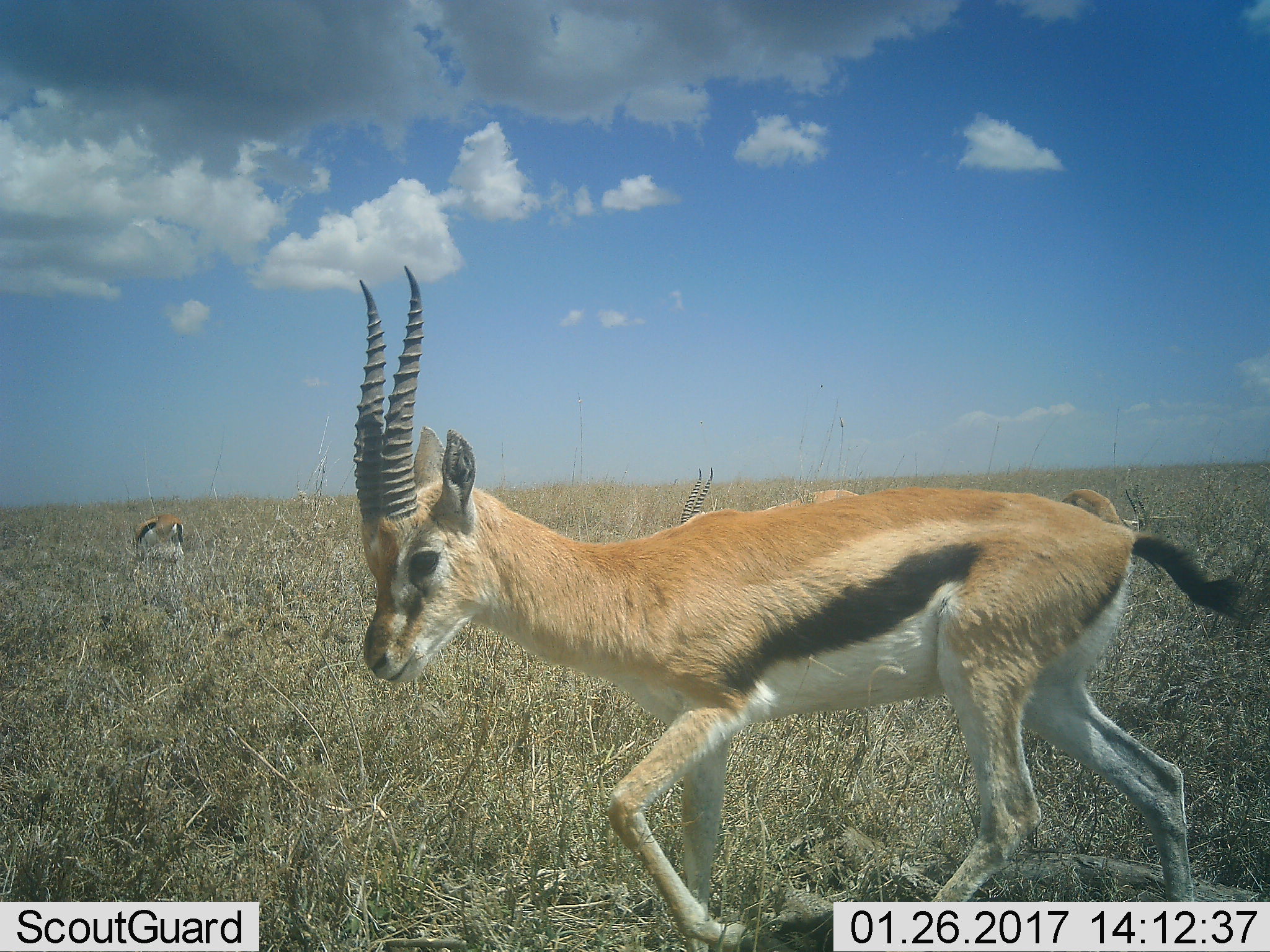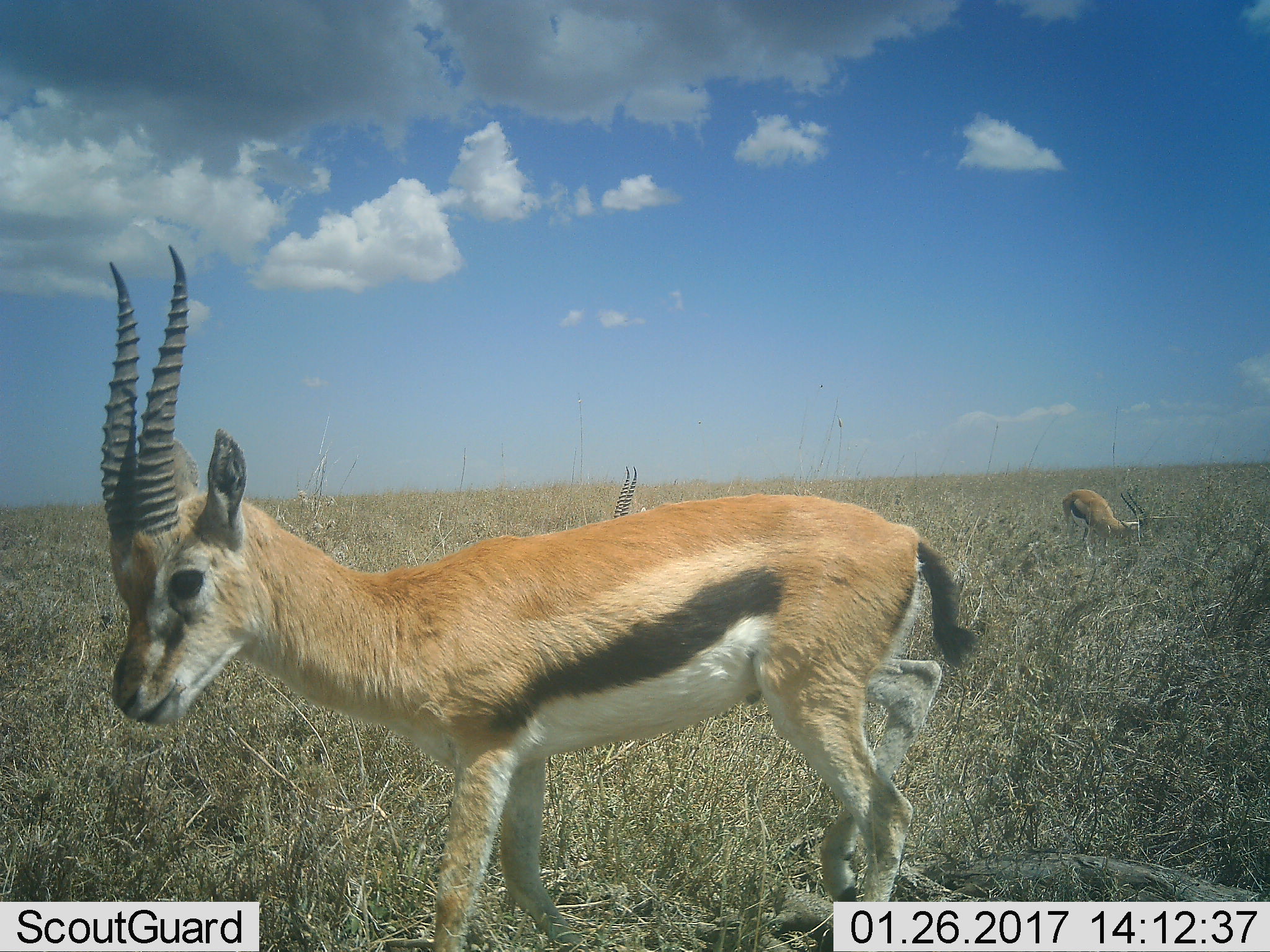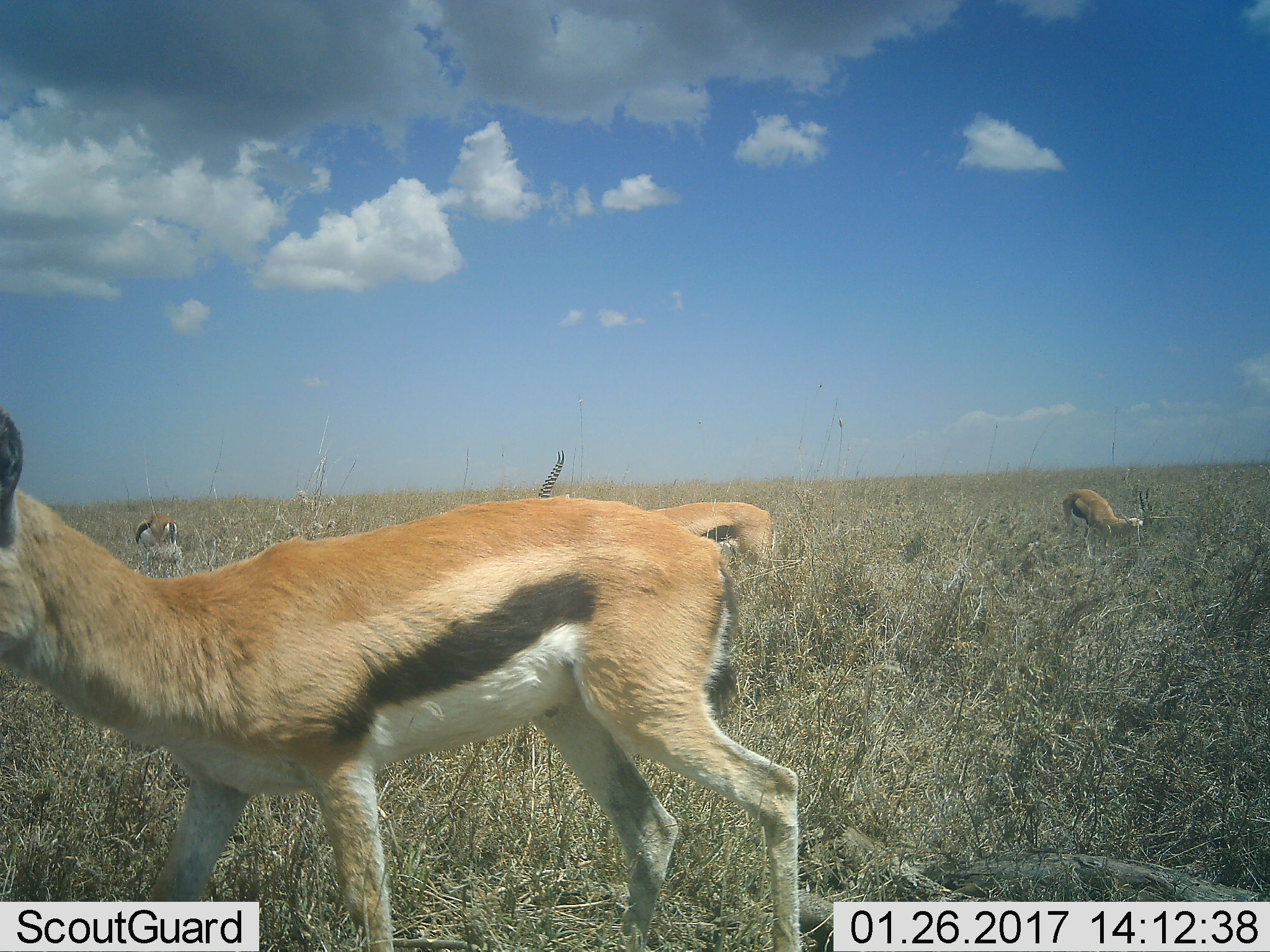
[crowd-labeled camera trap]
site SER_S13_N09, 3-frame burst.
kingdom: Animalia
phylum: Chordata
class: Mammalia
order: Artiodactyla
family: Bovidae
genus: Eudorcas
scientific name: Eudorcas thomsonii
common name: thomson's gazelle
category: gazellethomsons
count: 4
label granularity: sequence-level